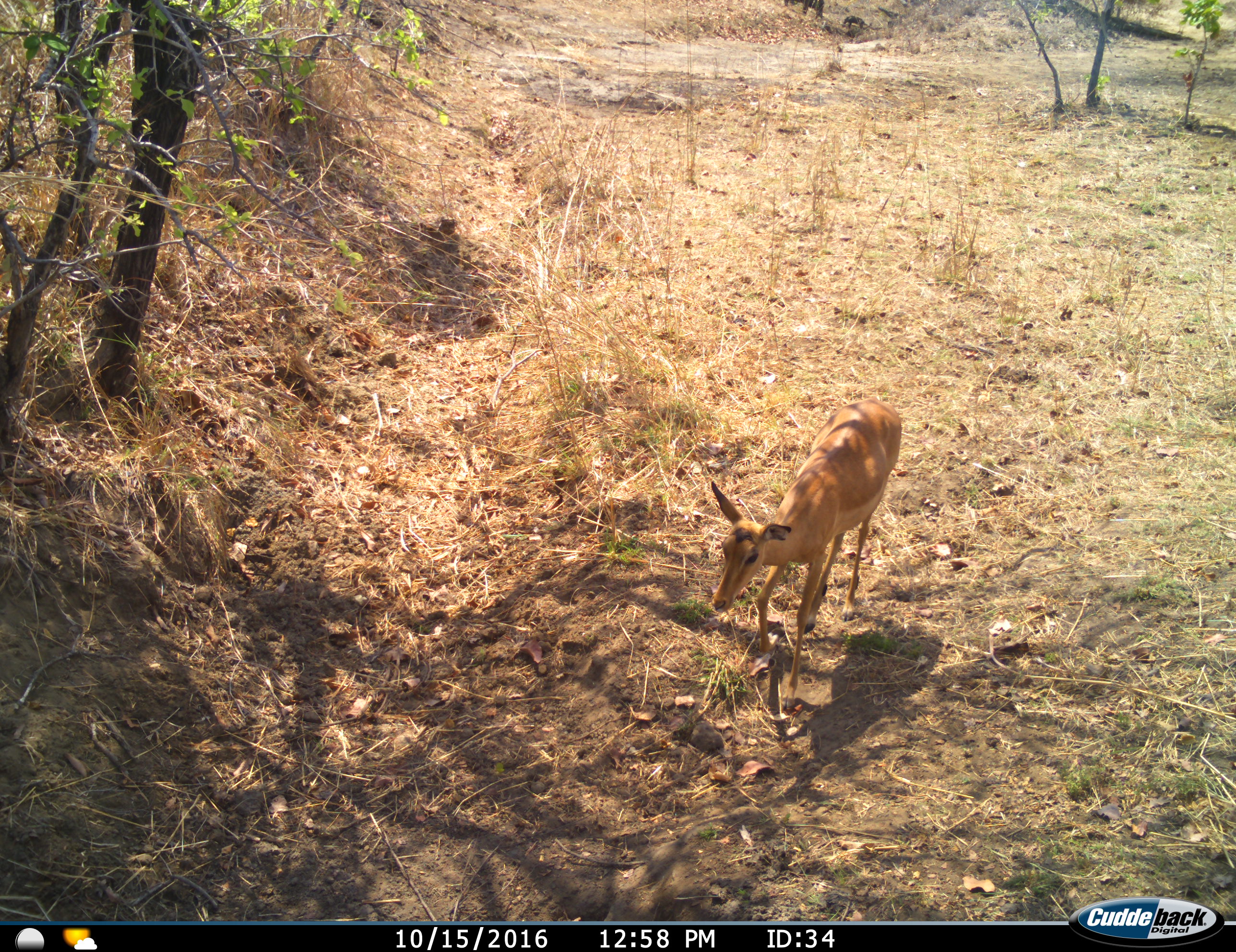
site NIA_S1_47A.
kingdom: Animalia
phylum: Chordata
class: Mammalia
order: Artiodactyla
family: Bovidae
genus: Aepyceros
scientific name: Aepyceros melampus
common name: impala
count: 1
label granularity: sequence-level